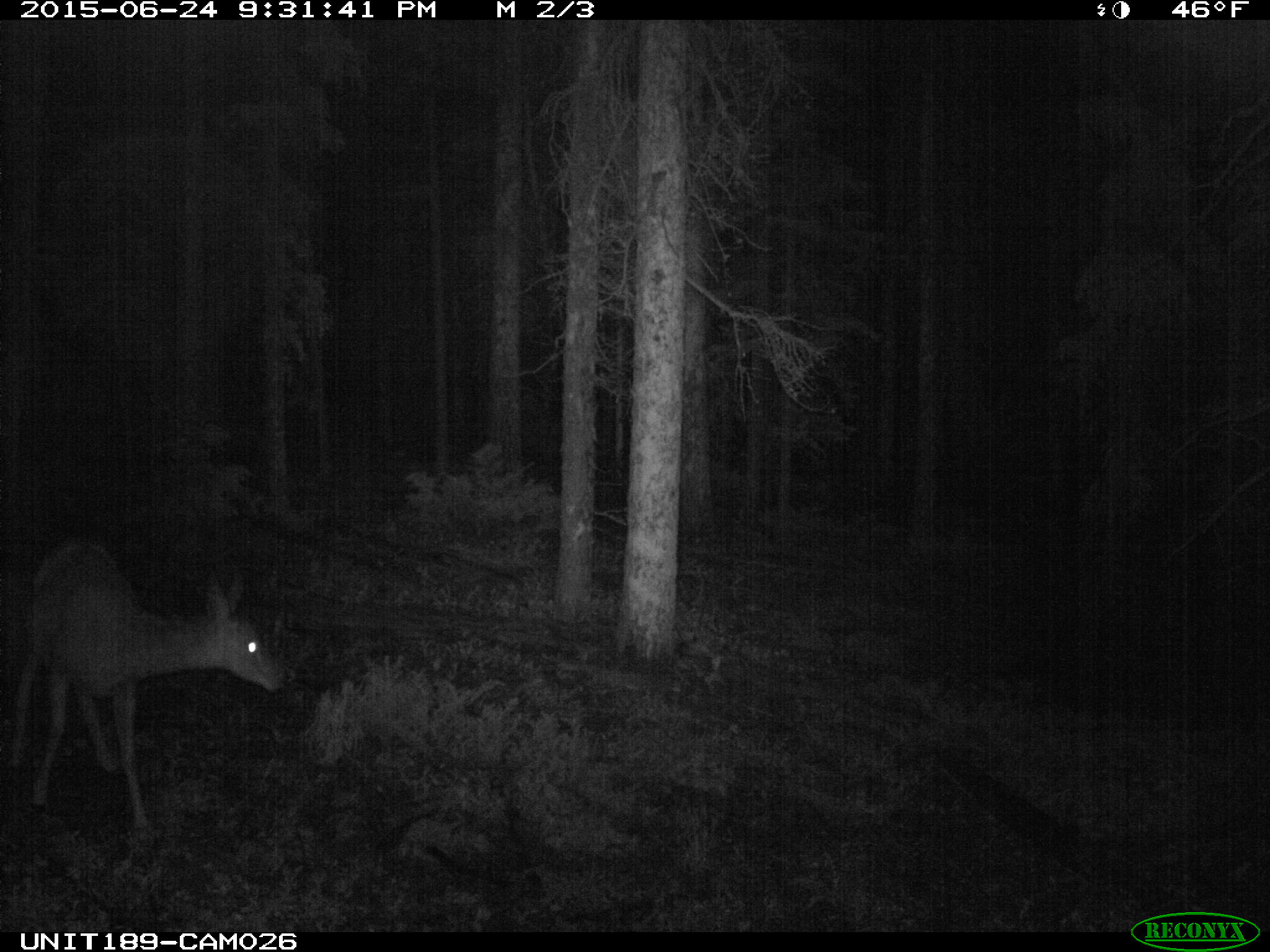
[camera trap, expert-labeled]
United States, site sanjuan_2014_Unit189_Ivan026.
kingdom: Animalia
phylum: Chordata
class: Mammalia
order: Artiodactyla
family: Cervidae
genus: Odocoileus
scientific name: Odocoileus hemionus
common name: mule deer